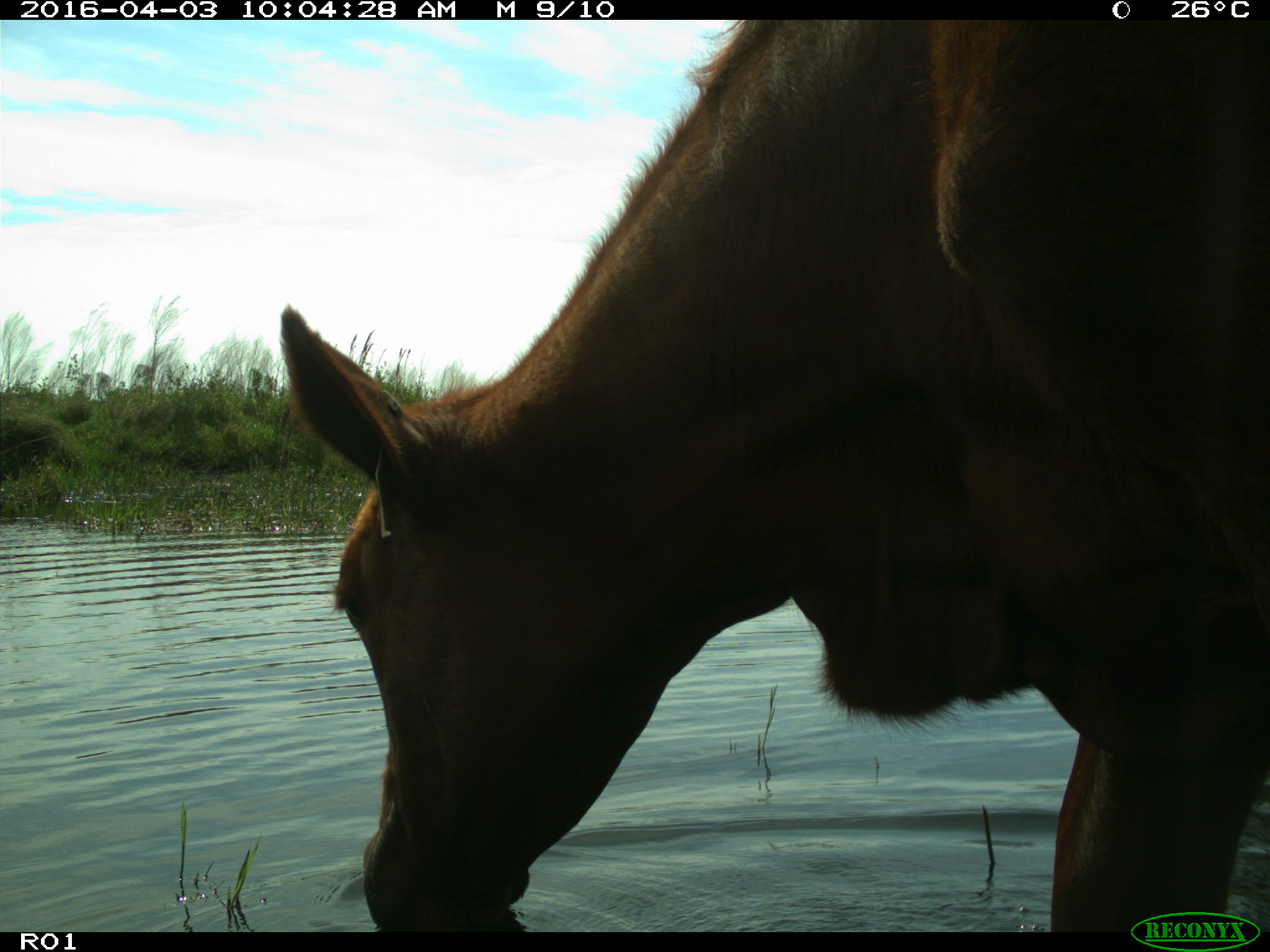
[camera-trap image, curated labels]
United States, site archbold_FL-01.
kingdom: Animalia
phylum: Chordata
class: Mammalia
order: Artiodactyla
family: Bovidae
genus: Bos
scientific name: Bos taurus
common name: domestic cow